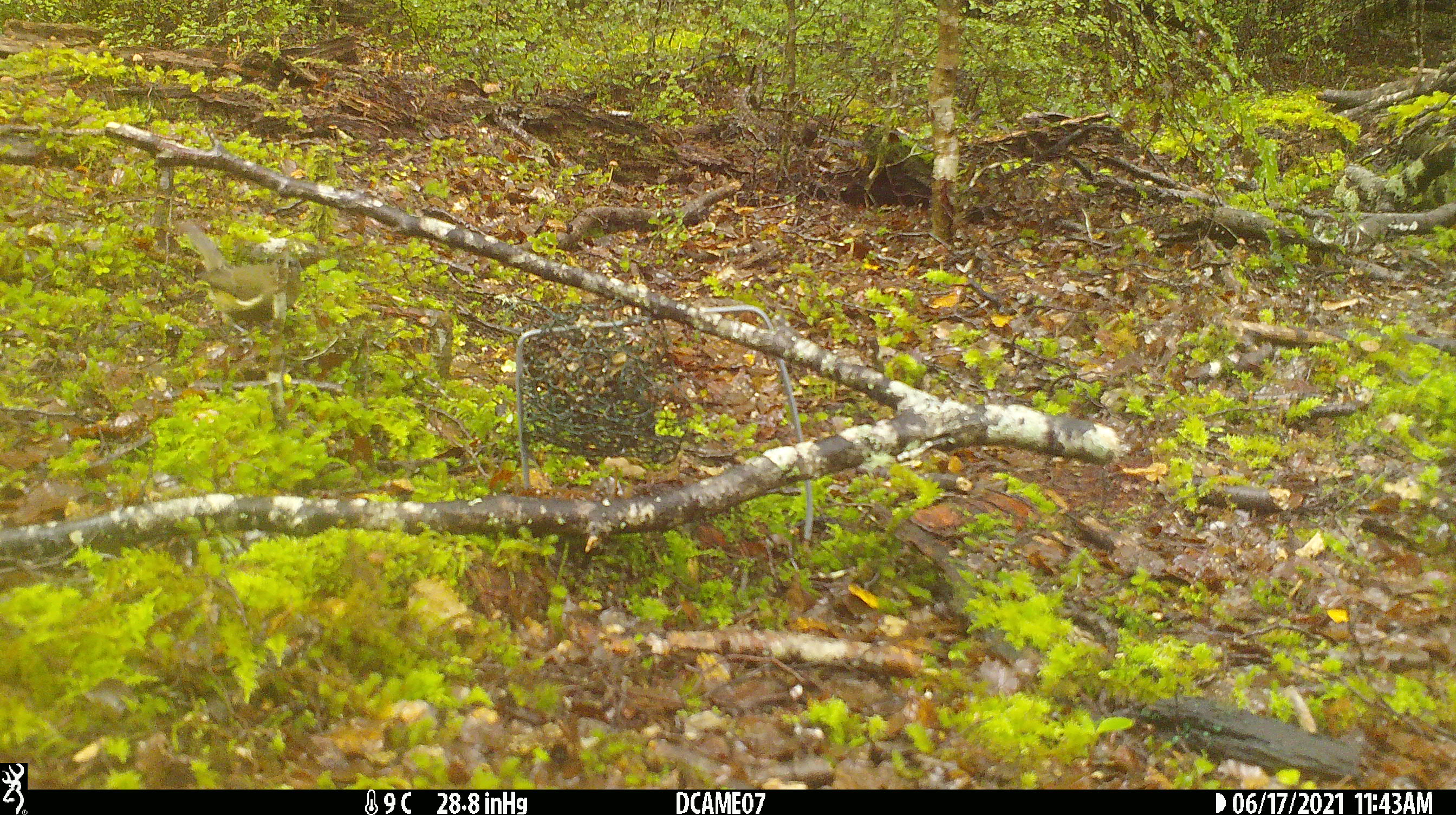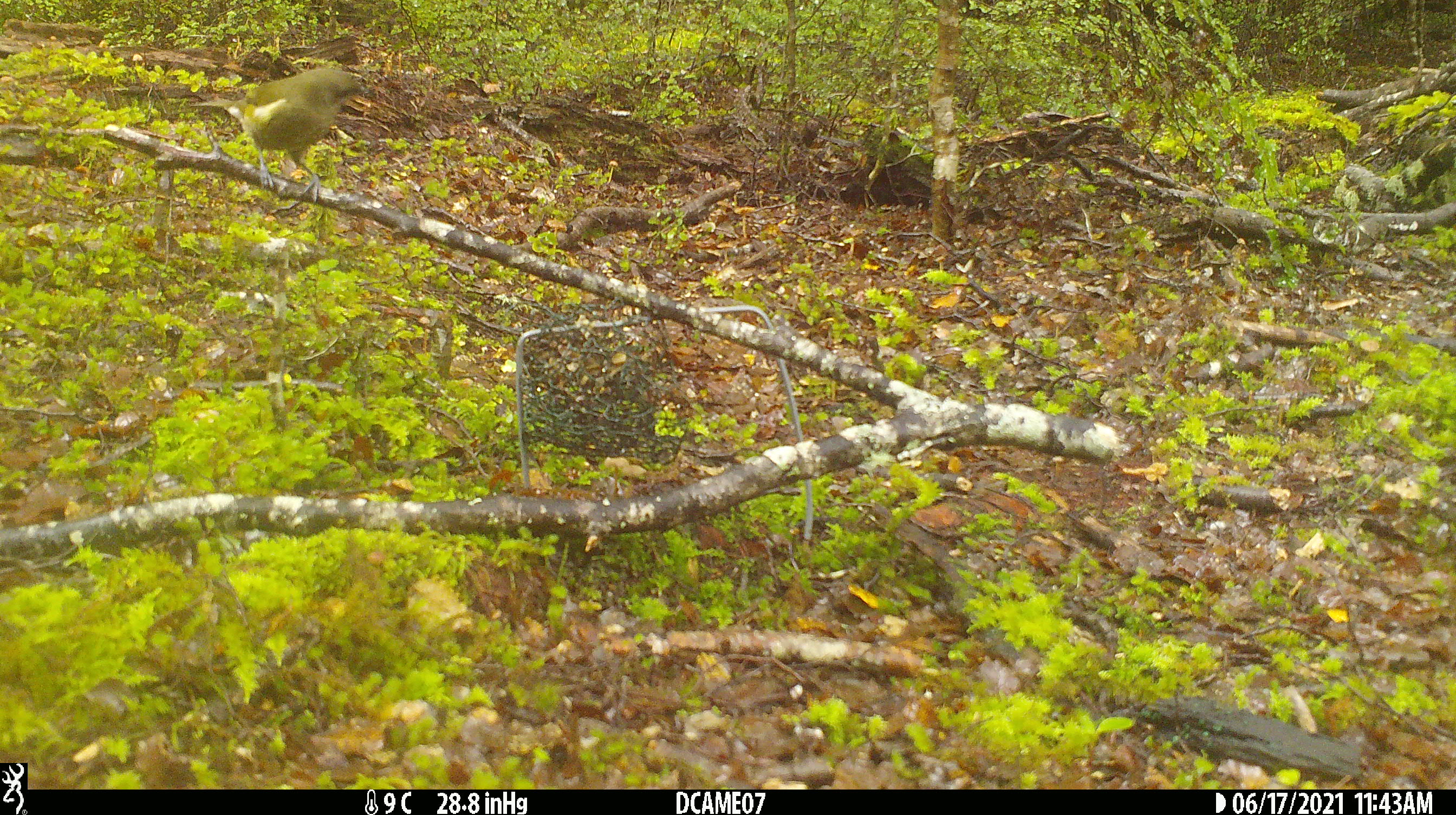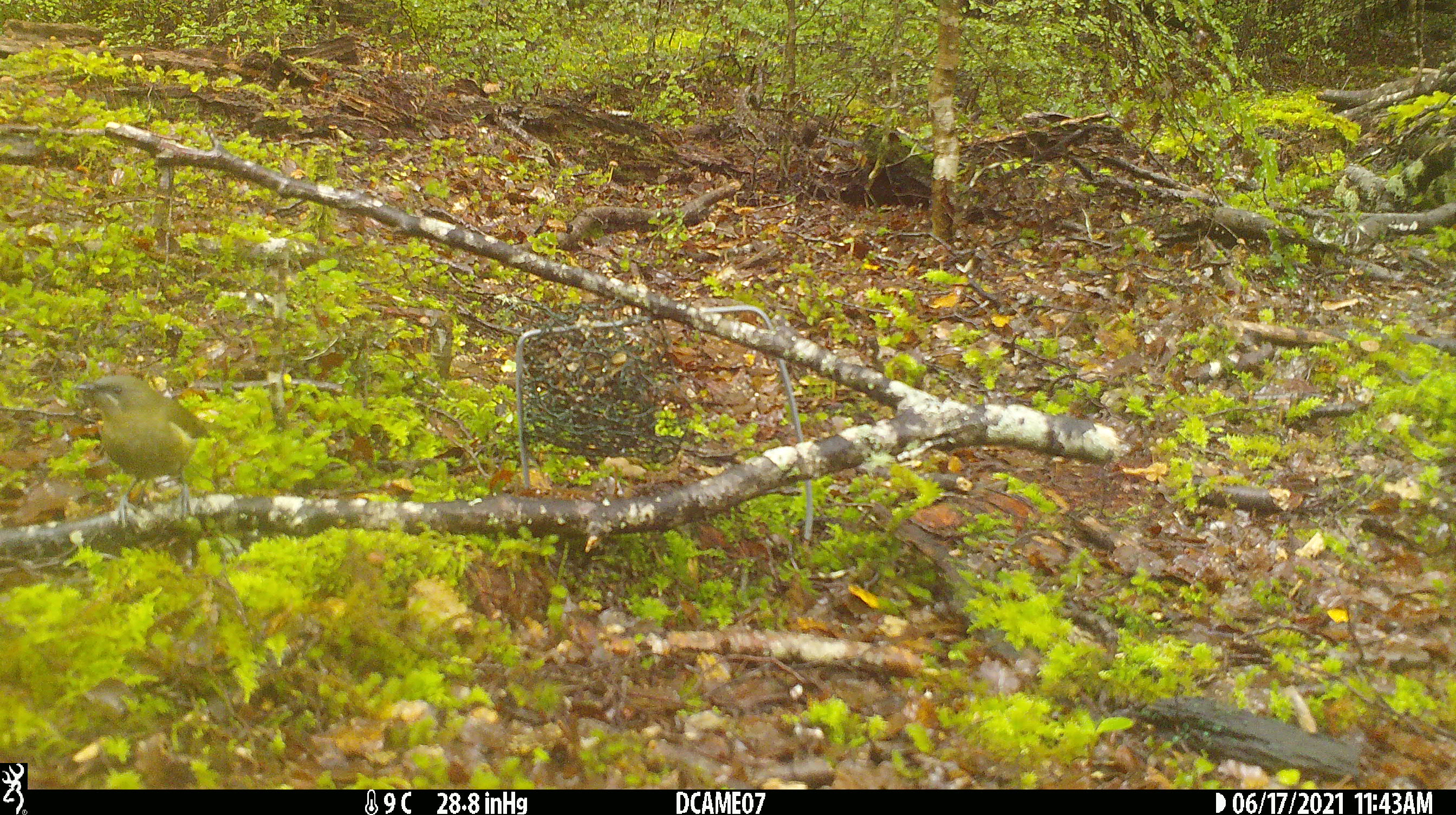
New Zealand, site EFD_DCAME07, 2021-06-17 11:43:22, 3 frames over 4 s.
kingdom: Animalia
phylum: Chordata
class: Aves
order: Passeriformes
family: Meliphagidae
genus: Anthornis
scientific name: Anthornis melanura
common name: new zealand bellbird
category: bellbird